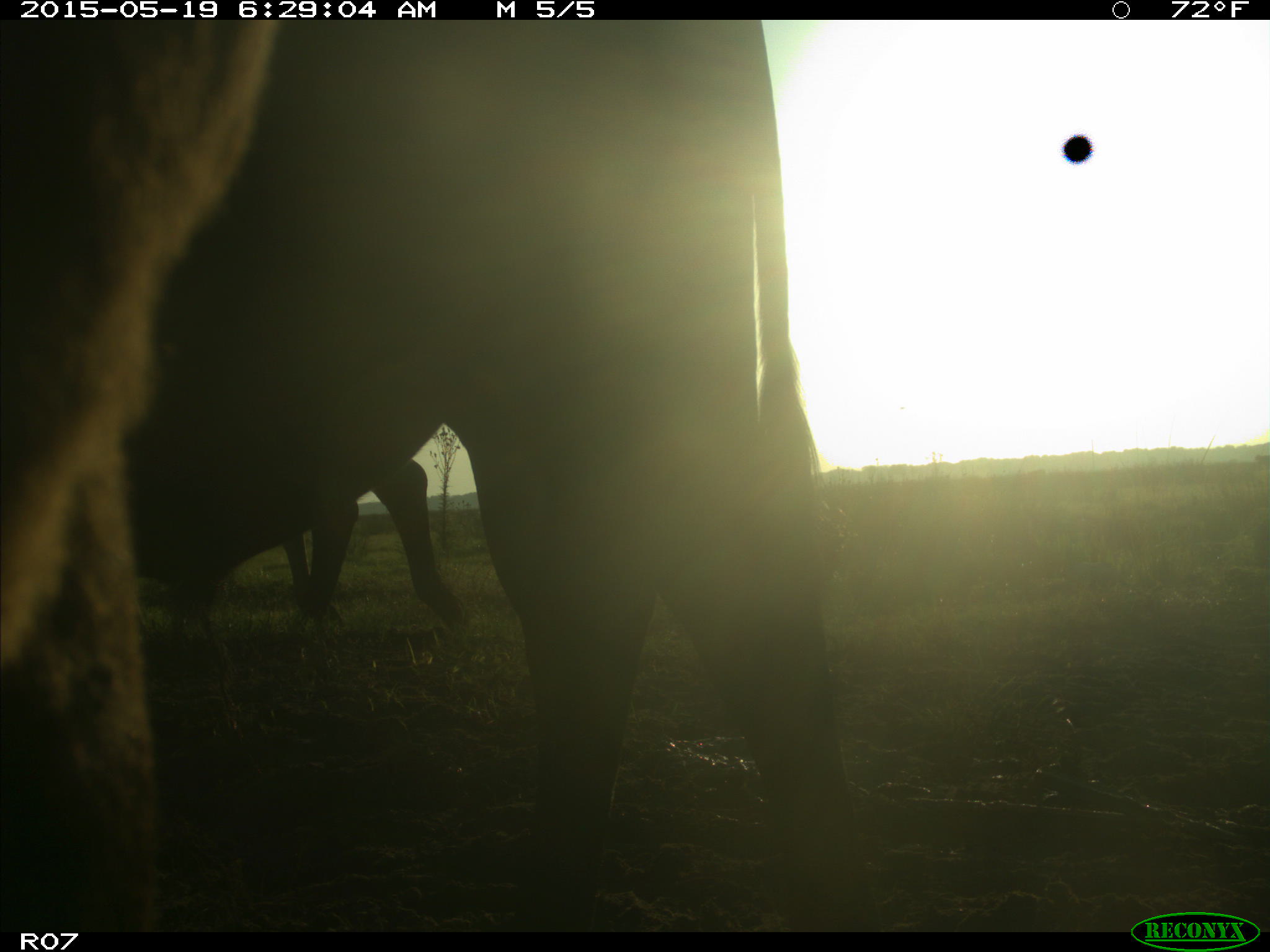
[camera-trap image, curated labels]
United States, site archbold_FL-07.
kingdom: Animalia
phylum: Chordata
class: Mammalia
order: Artiodactyla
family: Bovidae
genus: Bos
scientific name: Bos taurus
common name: domestic cow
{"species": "Bos taurus (domestic cow)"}